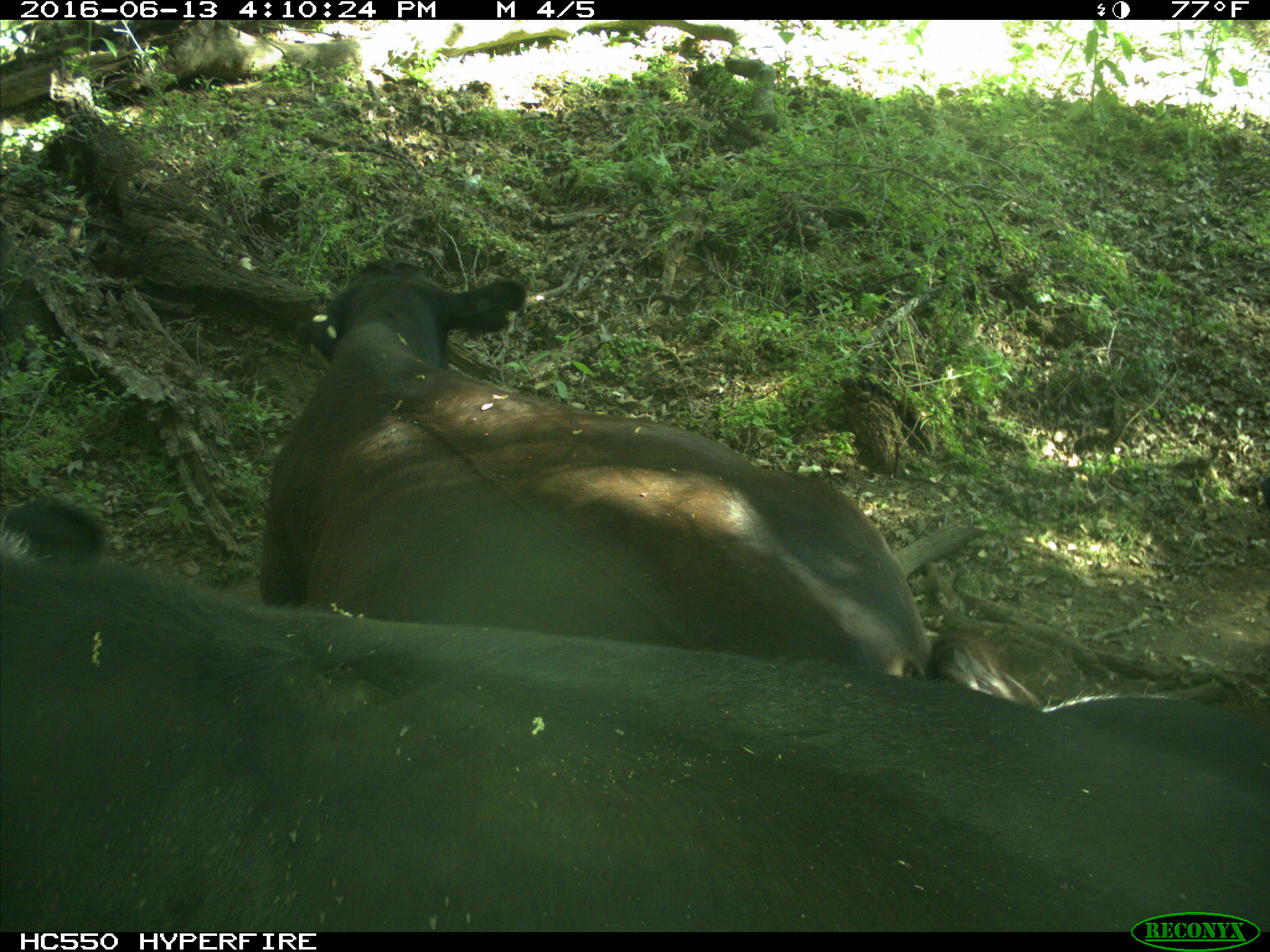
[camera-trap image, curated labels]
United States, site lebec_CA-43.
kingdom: Animalia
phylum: Chordata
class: Mammalia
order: Artiodactyla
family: Bovidae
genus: Bos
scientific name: Bos taurus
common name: domestic cow